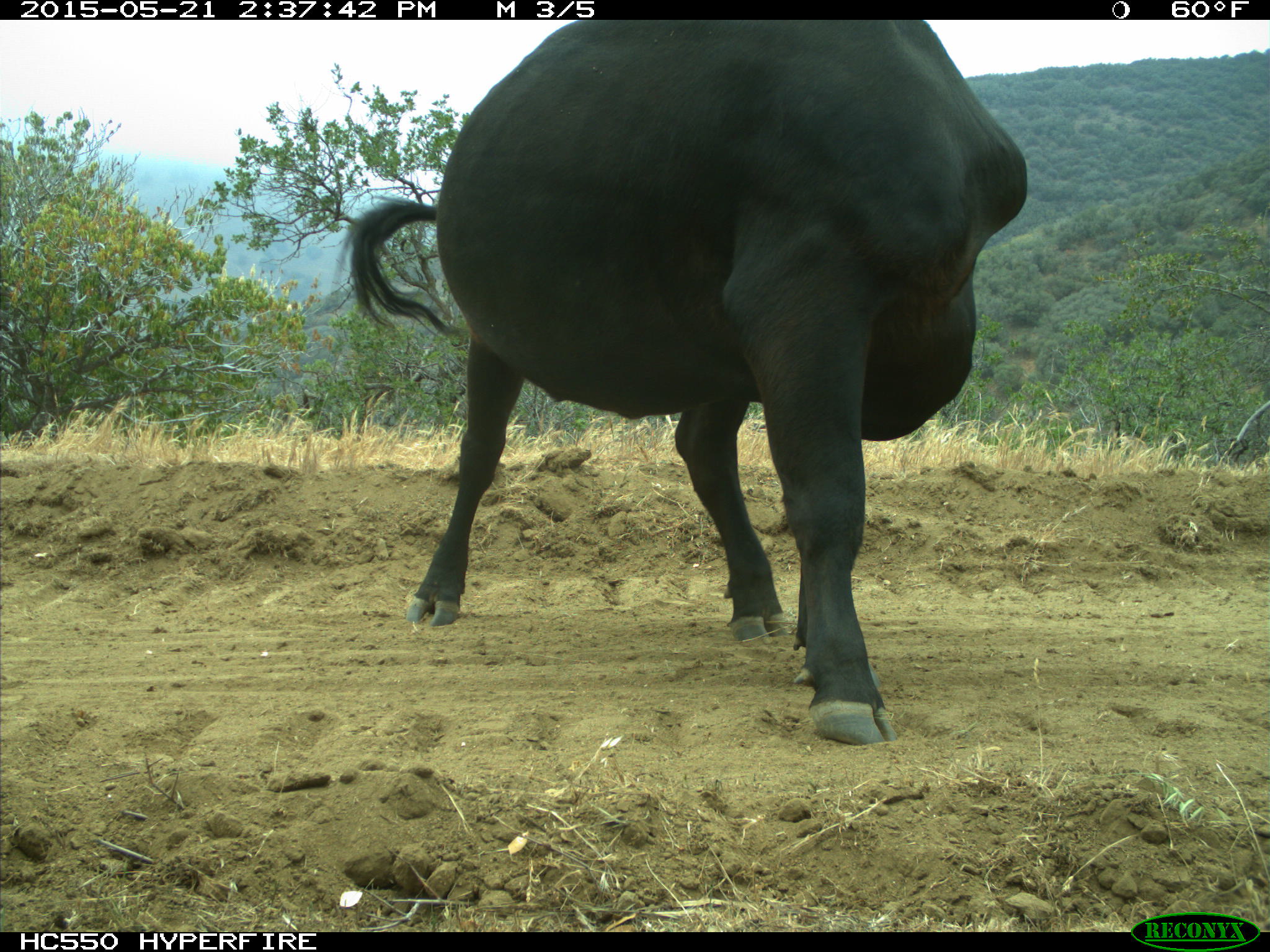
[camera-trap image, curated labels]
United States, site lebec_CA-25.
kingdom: Animalia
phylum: Chordata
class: Mammalia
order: Artiodactyla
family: Bovidae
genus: Bos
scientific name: Bos taurus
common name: domestic cow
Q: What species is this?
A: Bos taurus (domestic cow).